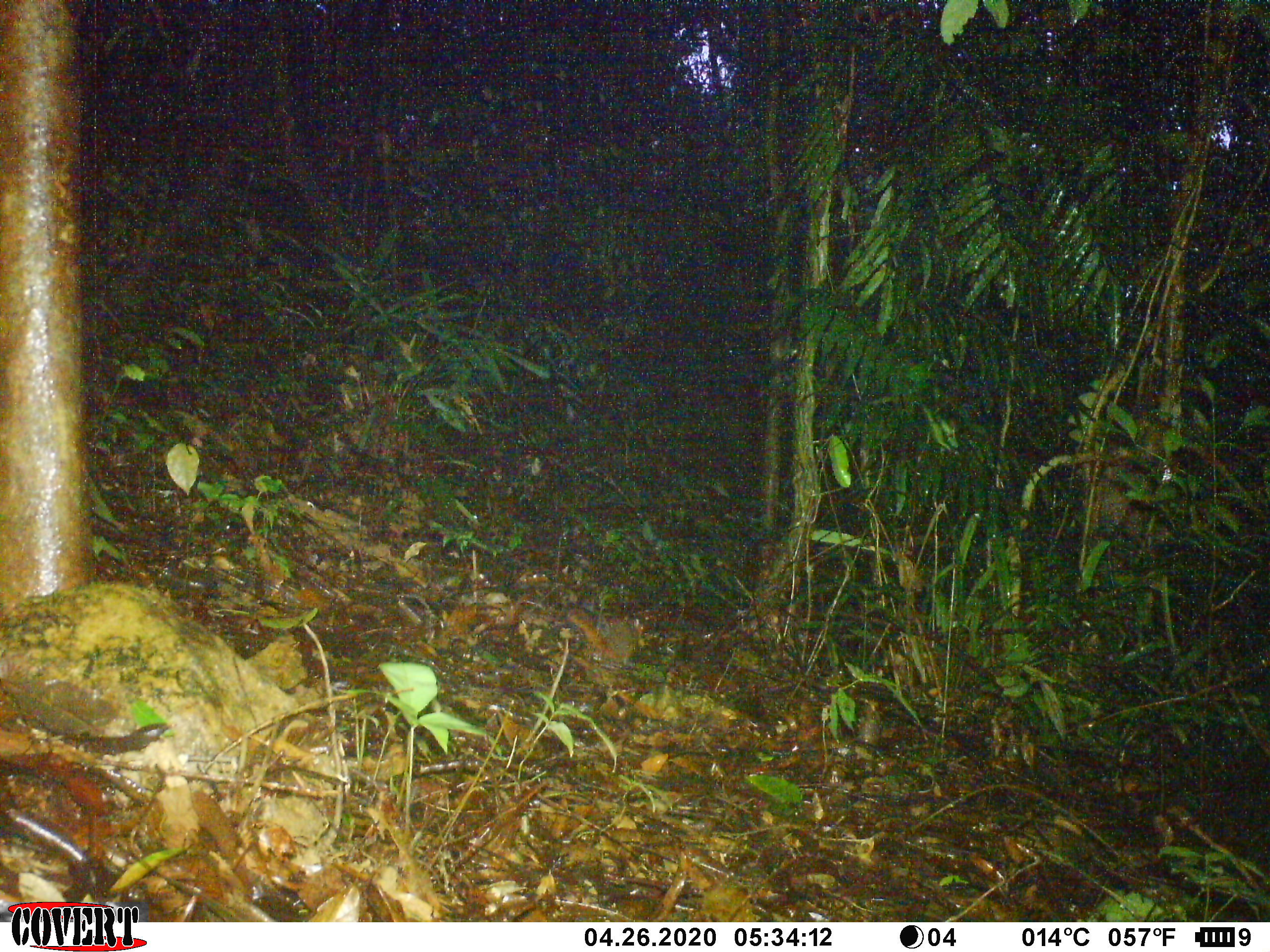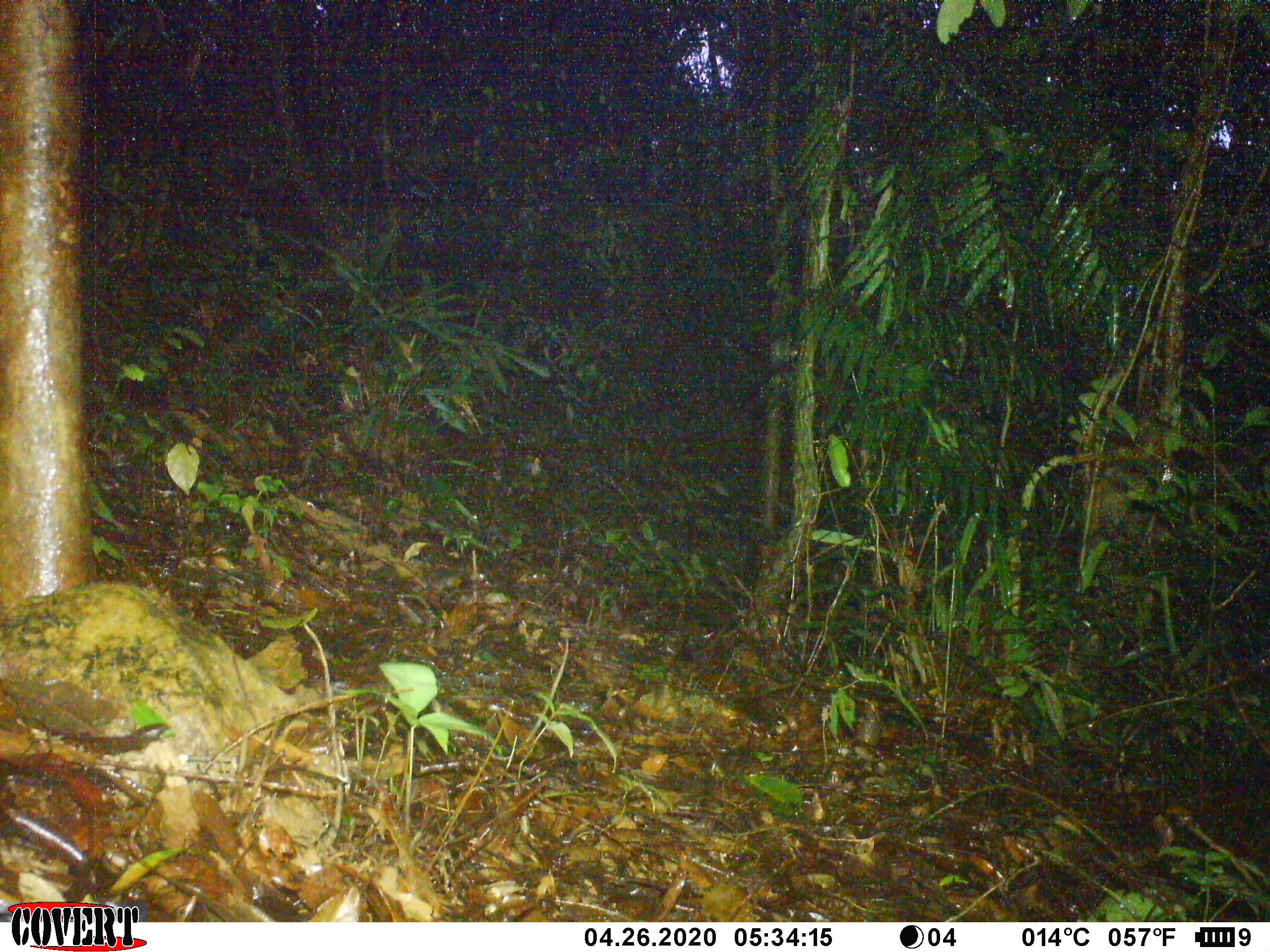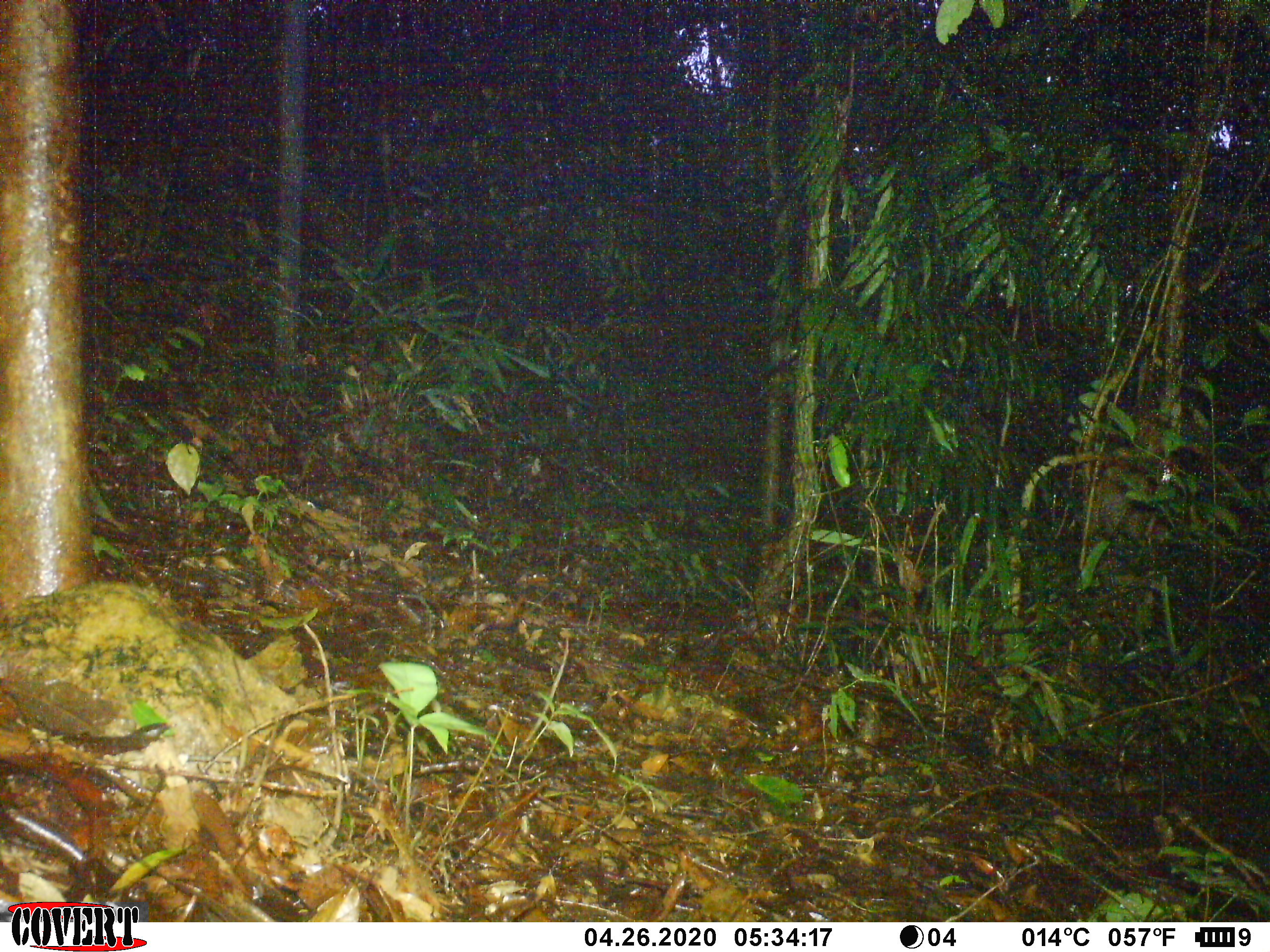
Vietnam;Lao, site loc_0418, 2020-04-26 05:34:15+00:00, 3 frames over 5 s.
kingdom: Animalia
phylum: Chordata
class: Mammalia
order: Rodentia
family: Sciuridae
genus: Dremomys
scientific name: Dremomys rufigenis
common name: red-cheeked squirrel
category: red cheeked squirrel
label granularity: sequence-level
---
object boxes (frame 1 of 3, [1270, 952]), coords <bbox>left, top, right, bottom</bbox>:
red cheeked squirrel: <bbox>567, 605, 643, 664</bbox>